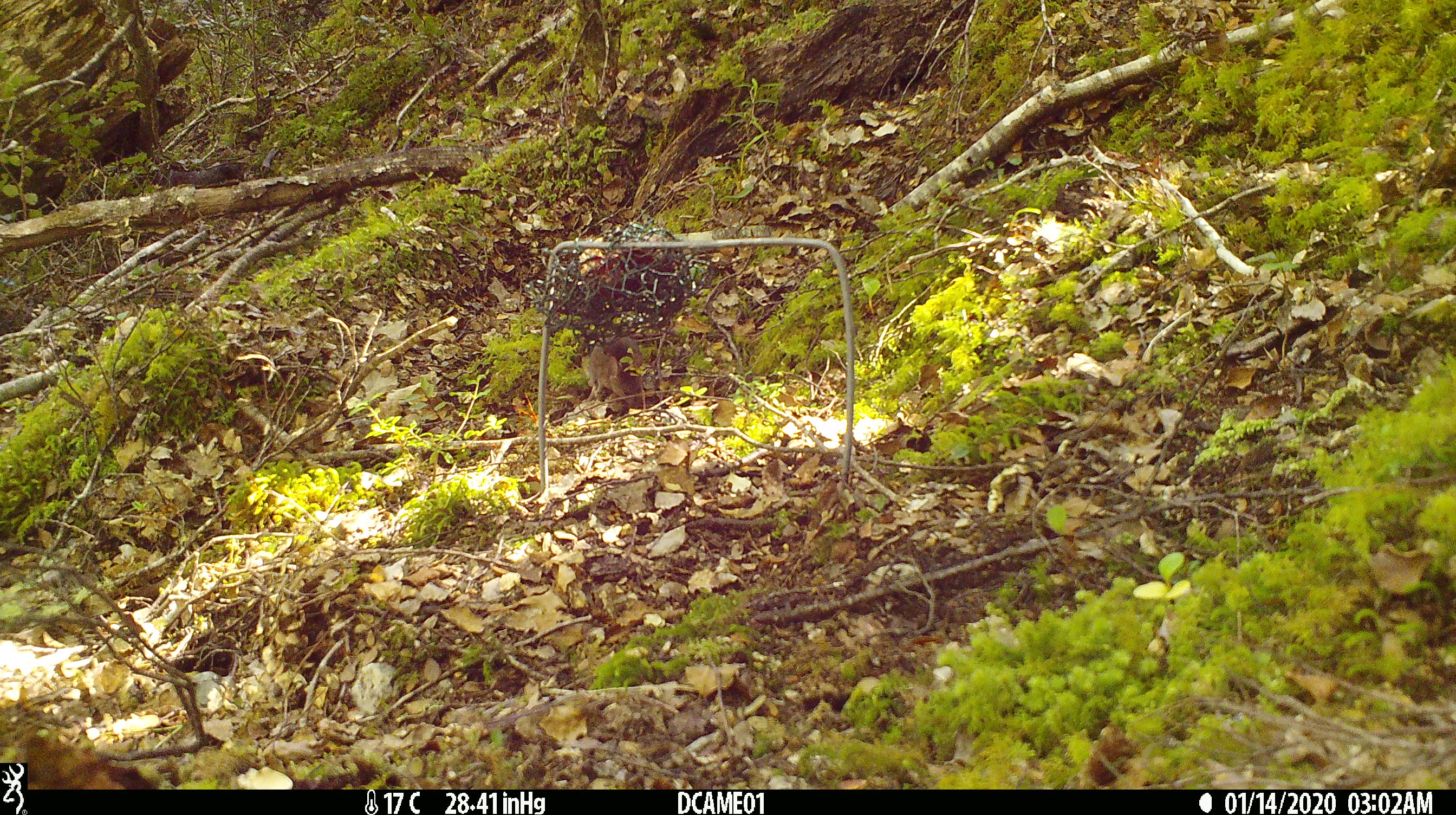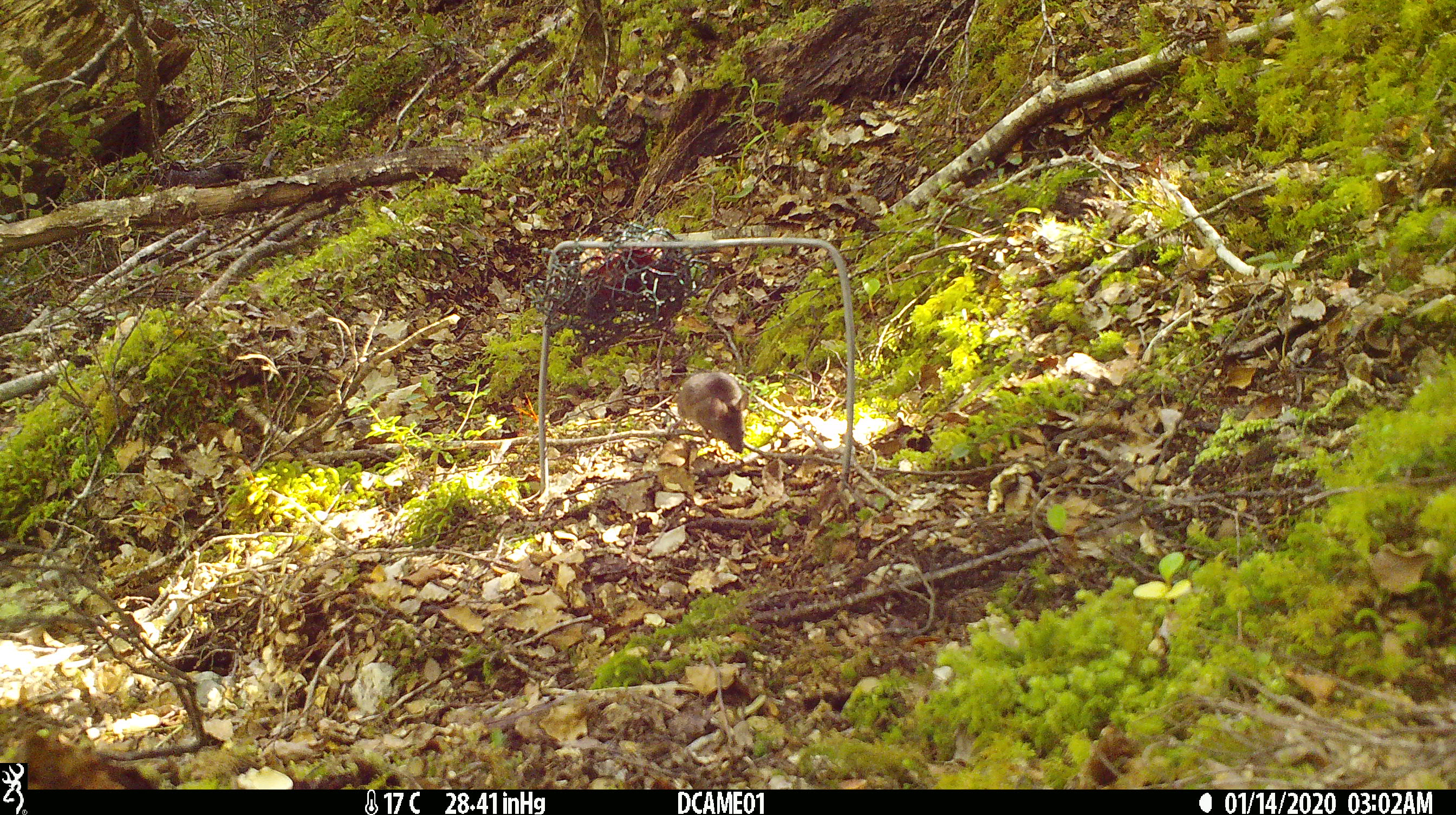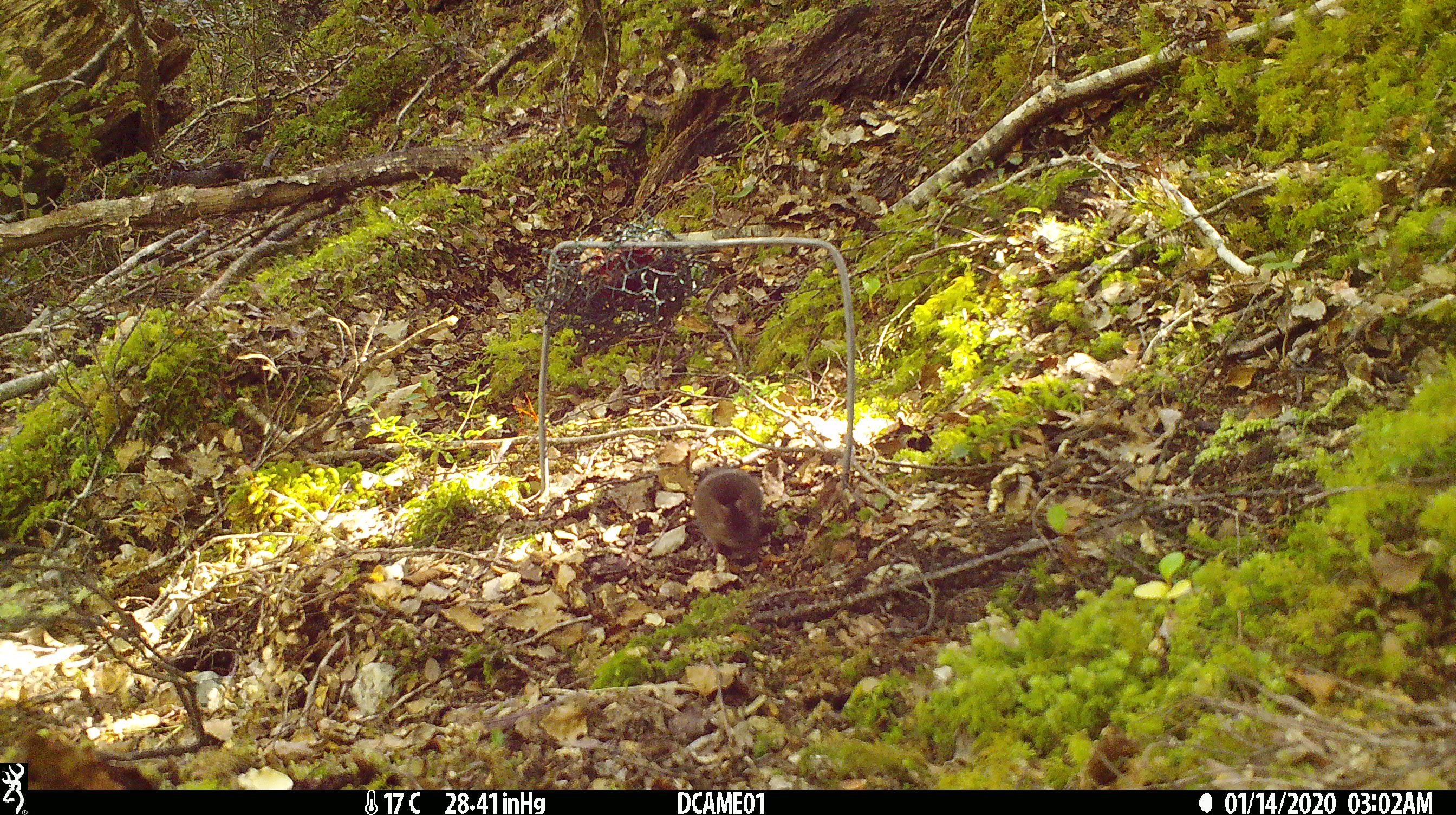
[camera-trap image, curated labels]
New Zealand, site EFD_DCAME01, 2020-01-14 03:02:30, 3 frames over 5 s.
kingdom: Animalia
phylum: Chordata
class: Mammalia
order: Rodentia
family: Muridae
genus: Mus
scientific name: Mus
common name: mouse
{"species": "mouse (Mus)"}